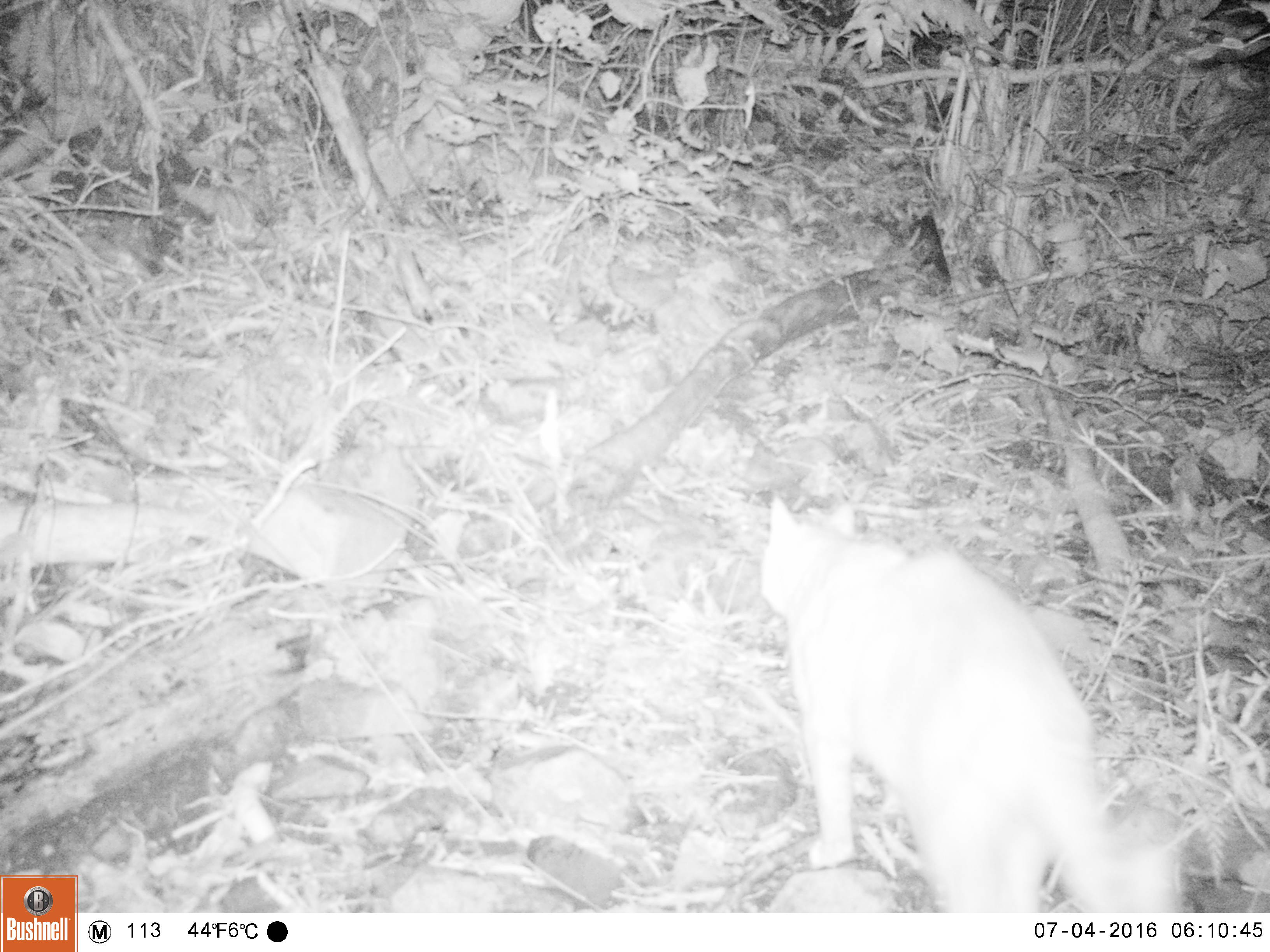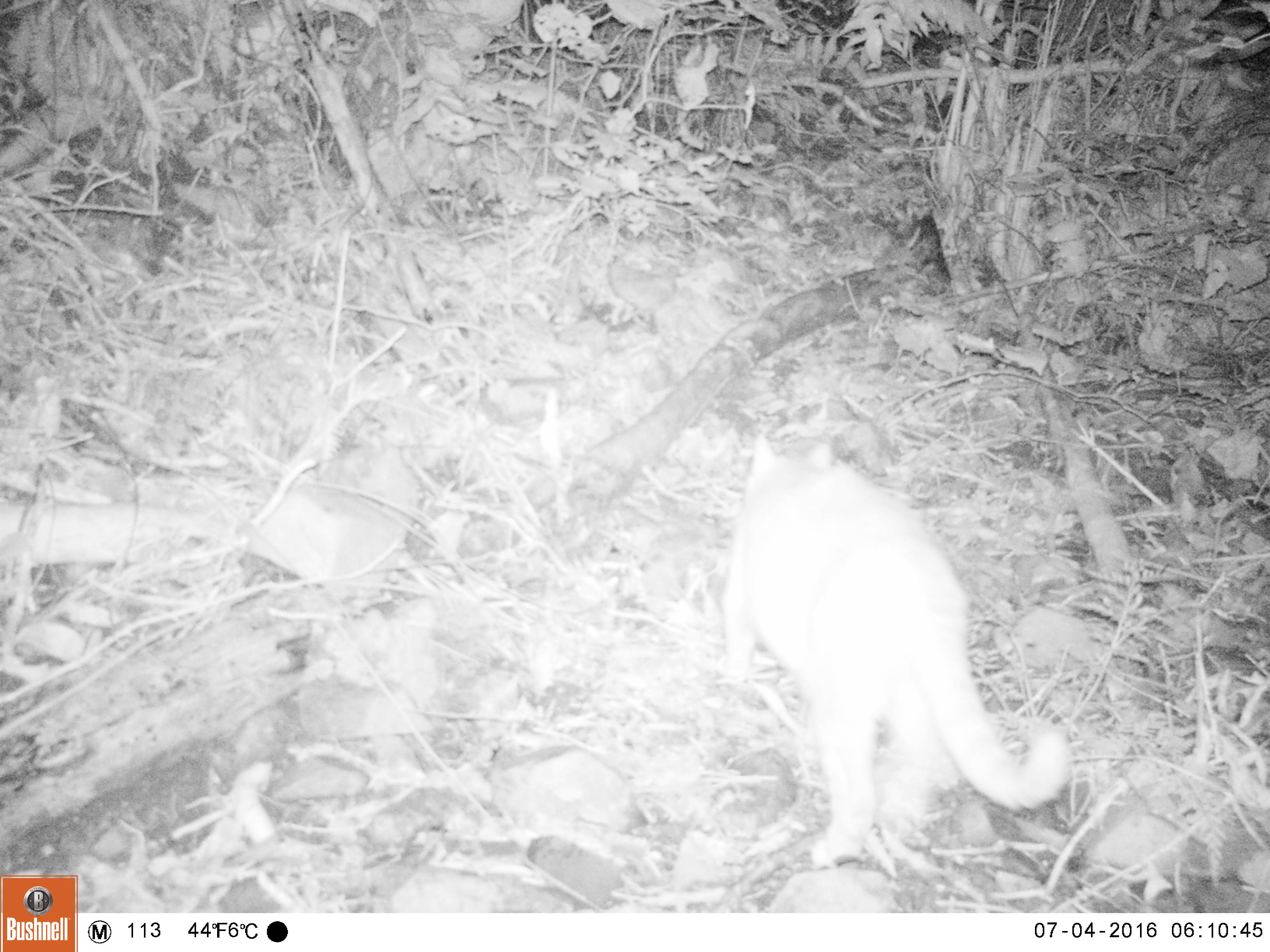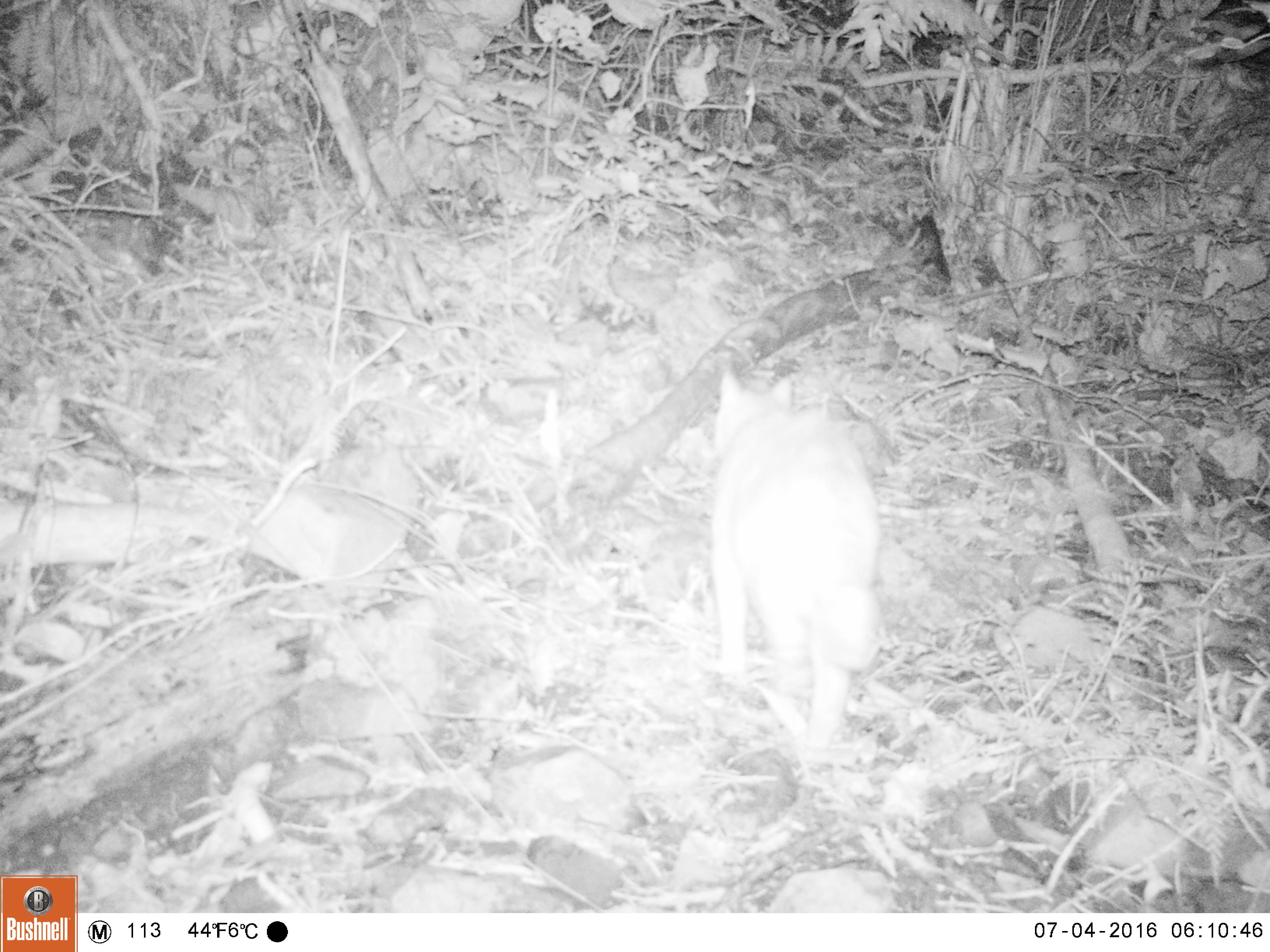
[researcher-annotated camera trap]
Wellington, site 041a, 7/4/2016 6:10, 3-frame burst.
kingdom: Animalia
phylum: Chordata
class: Mammalia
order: Carnivora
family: Felidae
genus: Felis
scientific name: Felis catus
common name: cat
Cat (Felis catus).